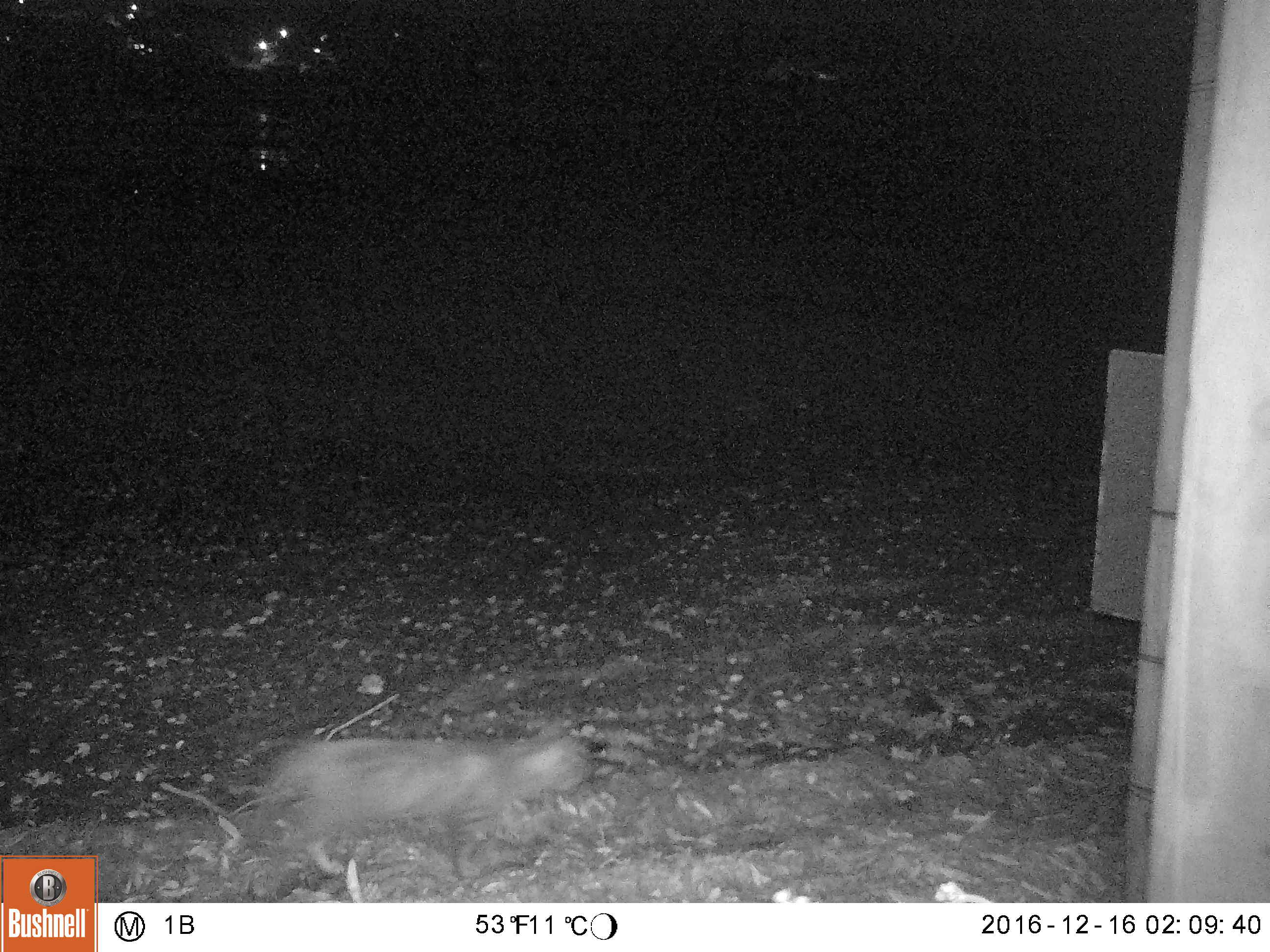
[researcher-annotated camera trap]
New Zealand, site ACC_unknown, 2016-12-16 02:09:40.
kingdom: Animalia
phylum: Chordata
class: Mammalia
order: Carnivora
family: Felidae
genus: Felis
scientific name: Felis catus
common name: domestic cat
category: cat